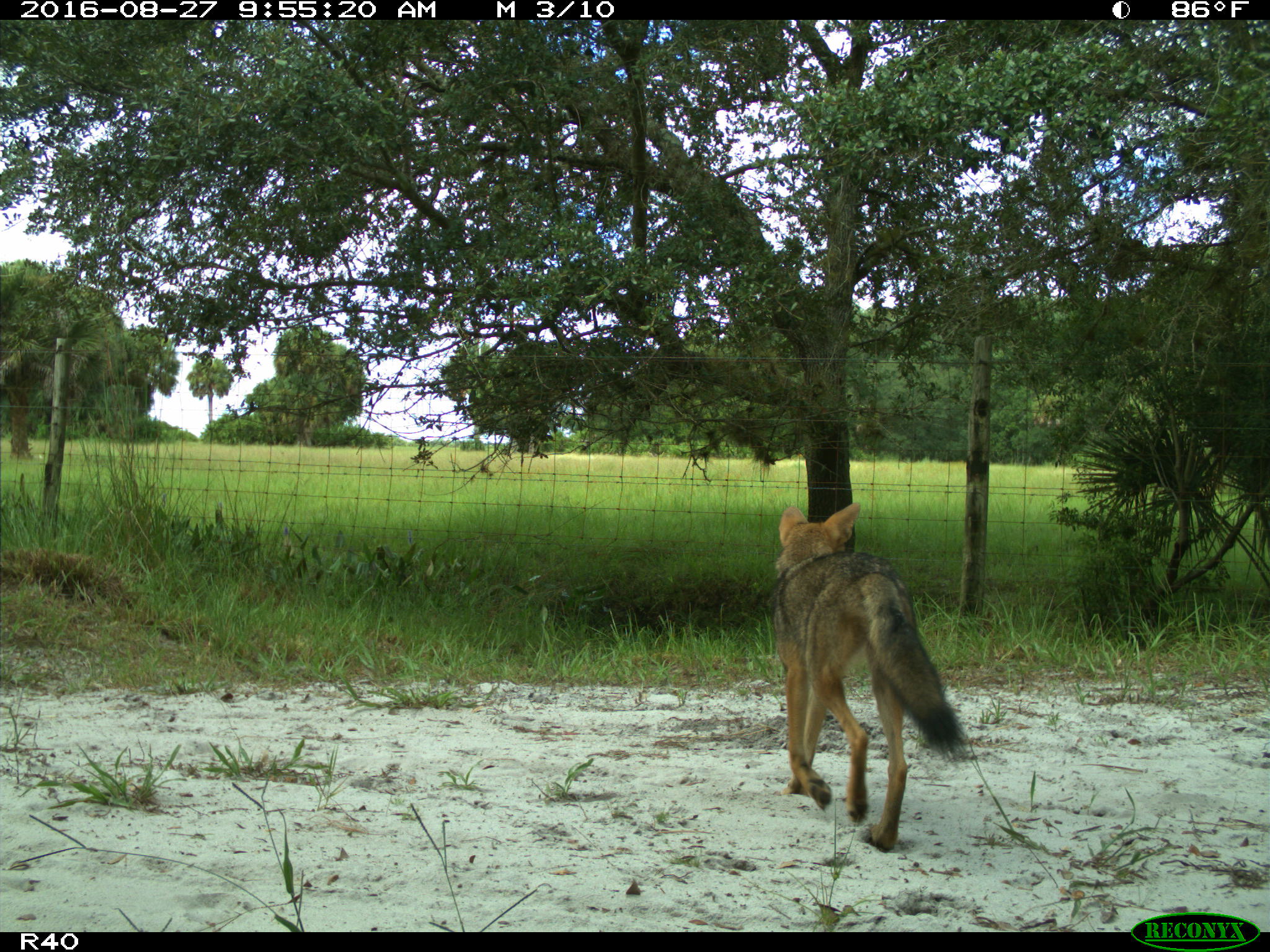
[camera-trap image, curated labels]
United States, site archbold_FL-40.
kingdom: Animalia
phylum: Chordata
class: Mammalia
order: Carnivora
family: Canidae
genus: Canis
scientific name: Canis latrans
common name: coyote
Canis latrans (coyote).